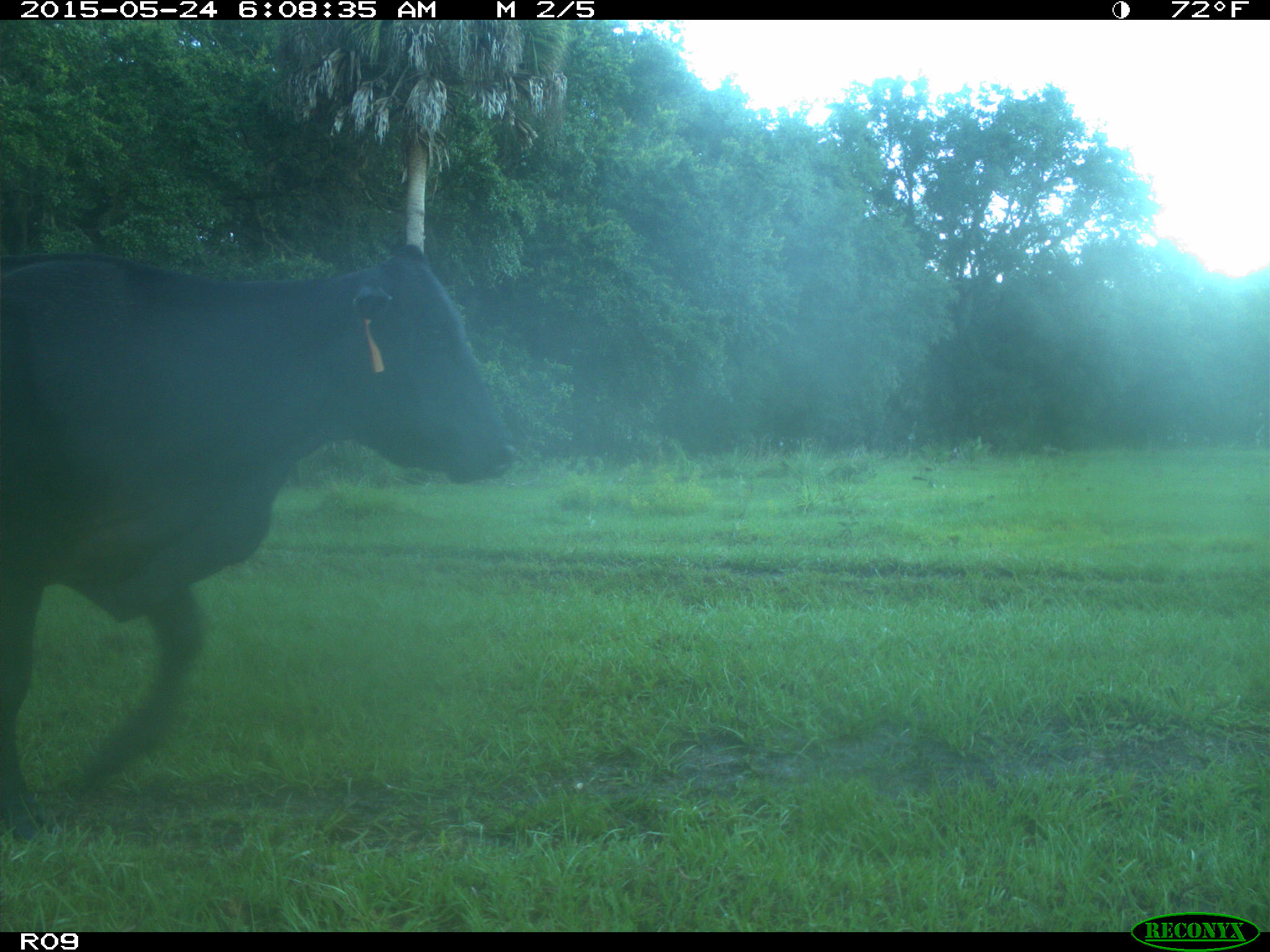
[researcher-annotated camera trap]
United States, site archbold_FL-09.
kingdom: Animalia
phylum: Chordata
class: Mammalia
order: Artiodactyla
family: Bovidae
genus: Bos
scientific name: Bos taurus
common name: domestic cow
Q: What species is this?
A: Bos taurus (domestic cow).